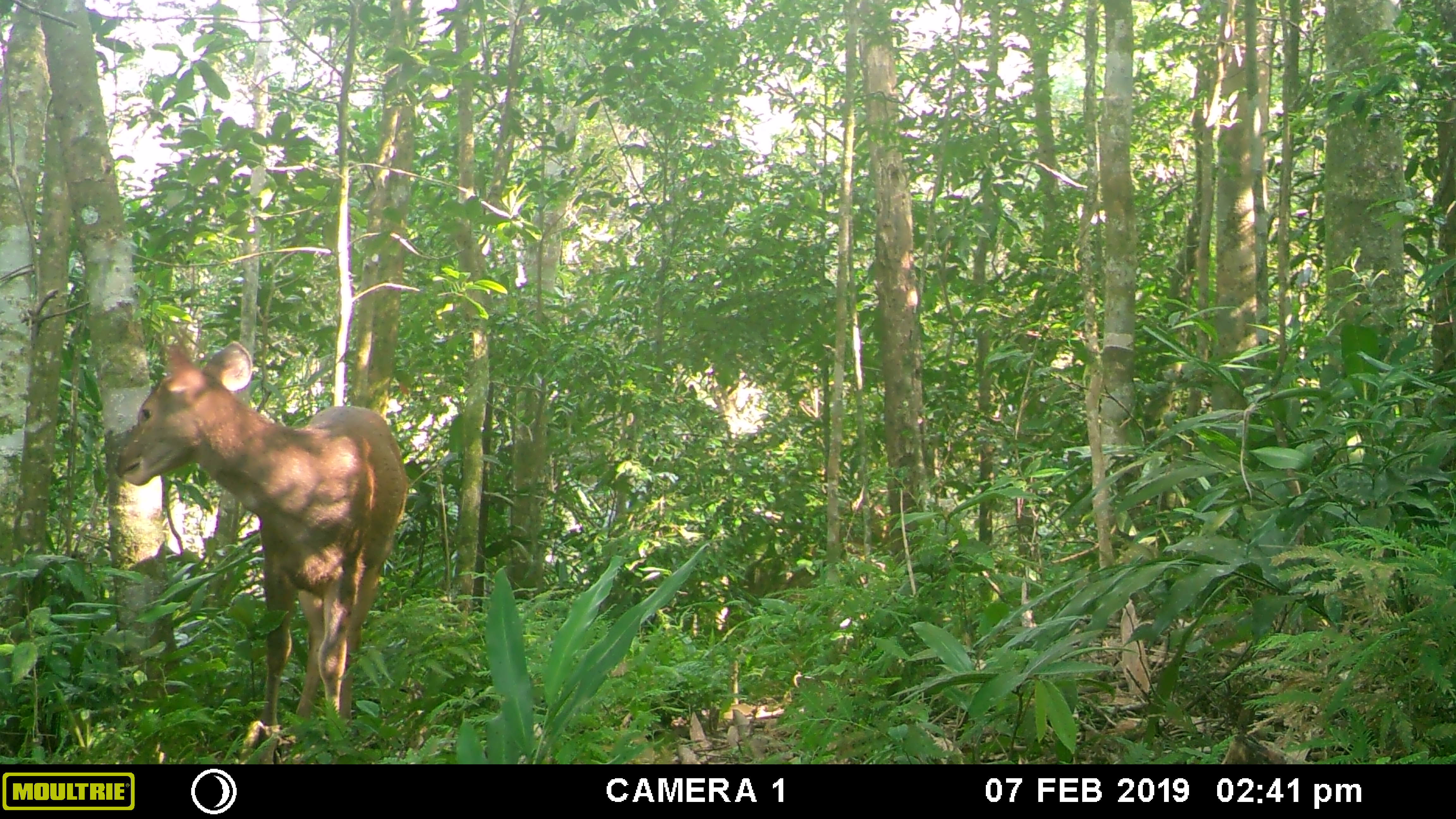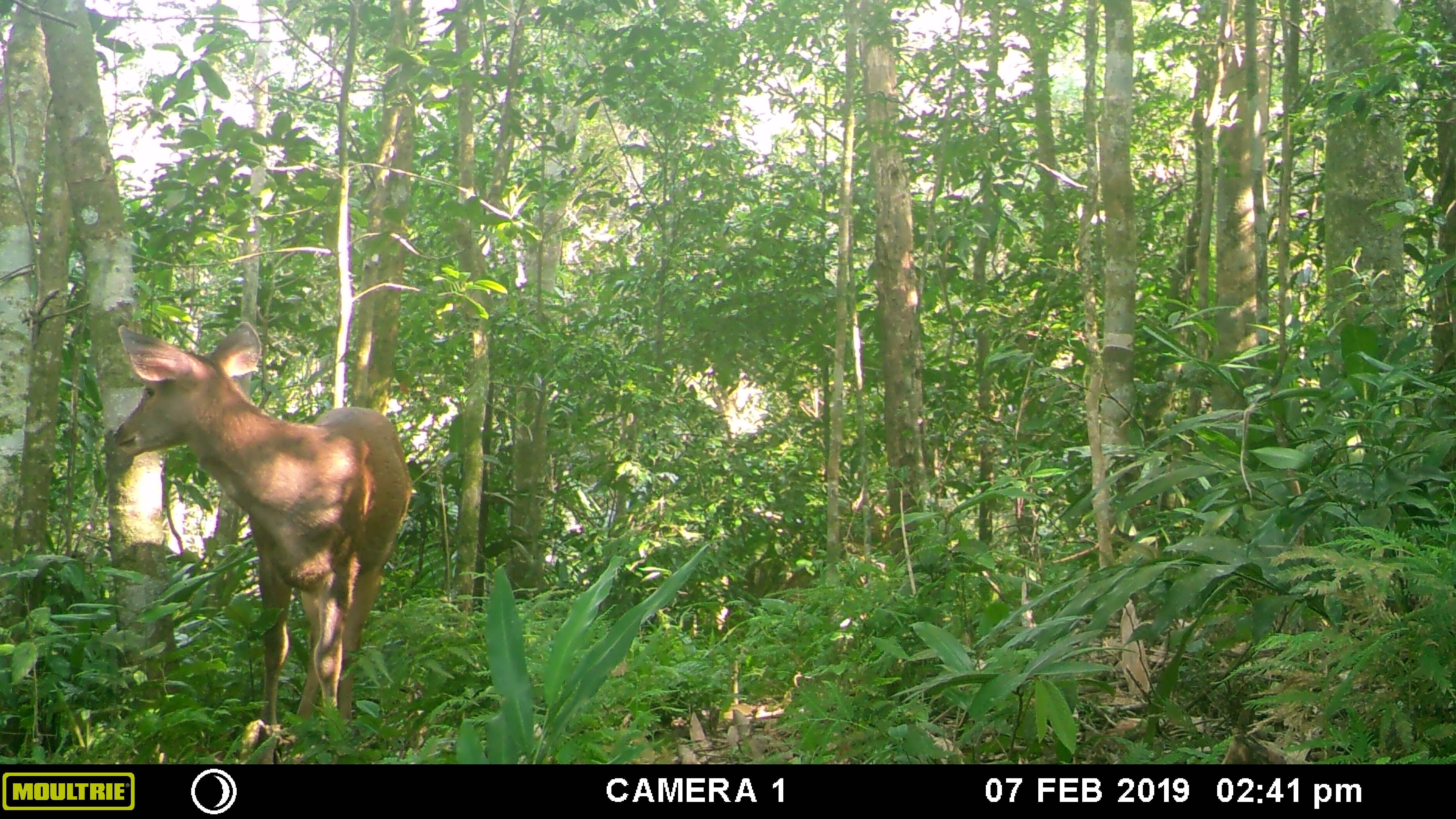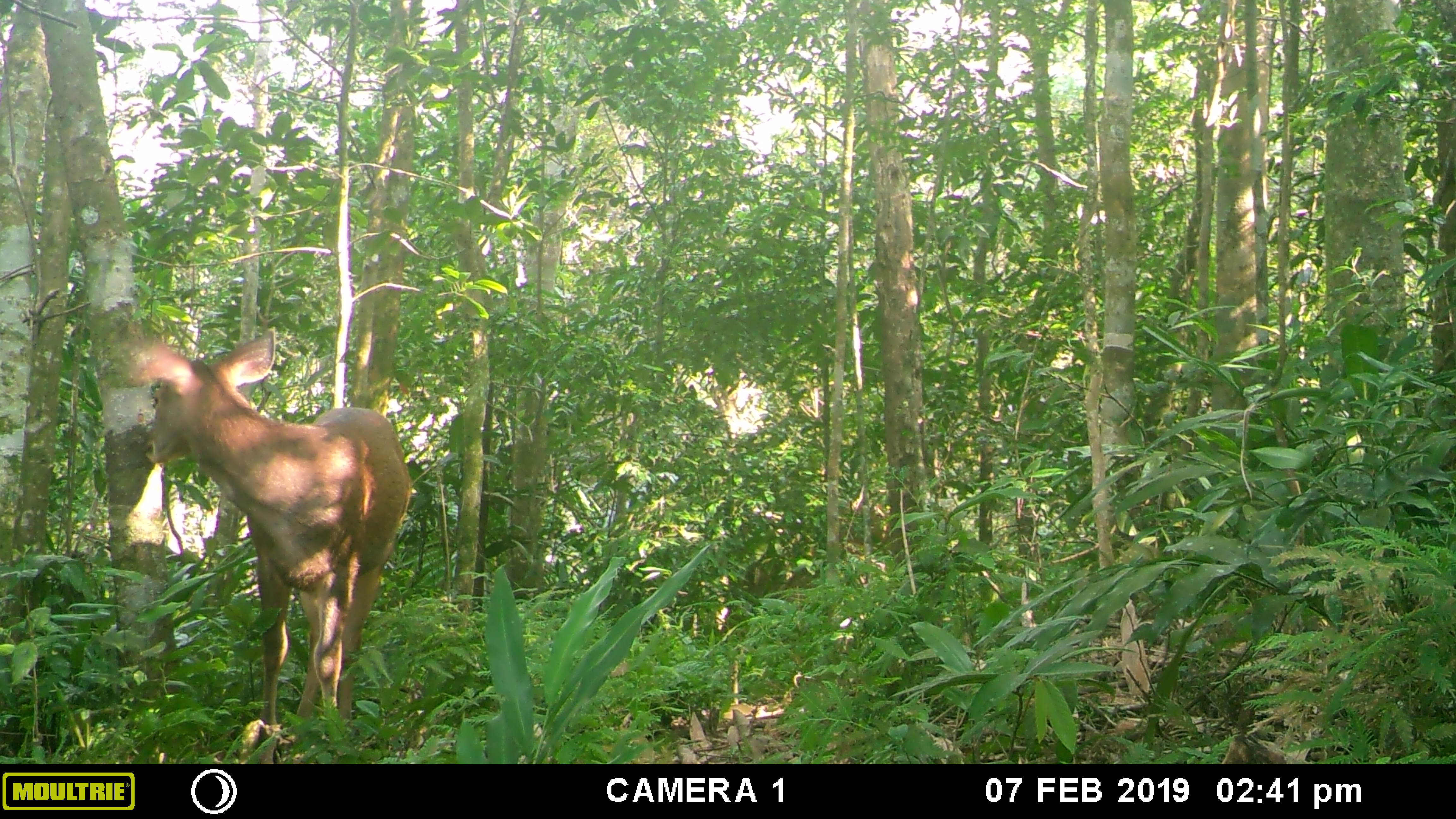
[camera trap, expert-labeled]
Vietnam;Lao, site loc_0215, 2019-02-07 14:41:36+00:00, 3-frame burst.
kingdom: Animalia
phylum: Chordata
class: Mammalia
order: Artiodactyla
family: Cervidae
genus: Rusa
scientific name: Rusa unicolor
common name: sambar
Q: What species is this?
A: Sambar (Rusa unicolor).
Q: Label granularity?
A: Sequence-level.